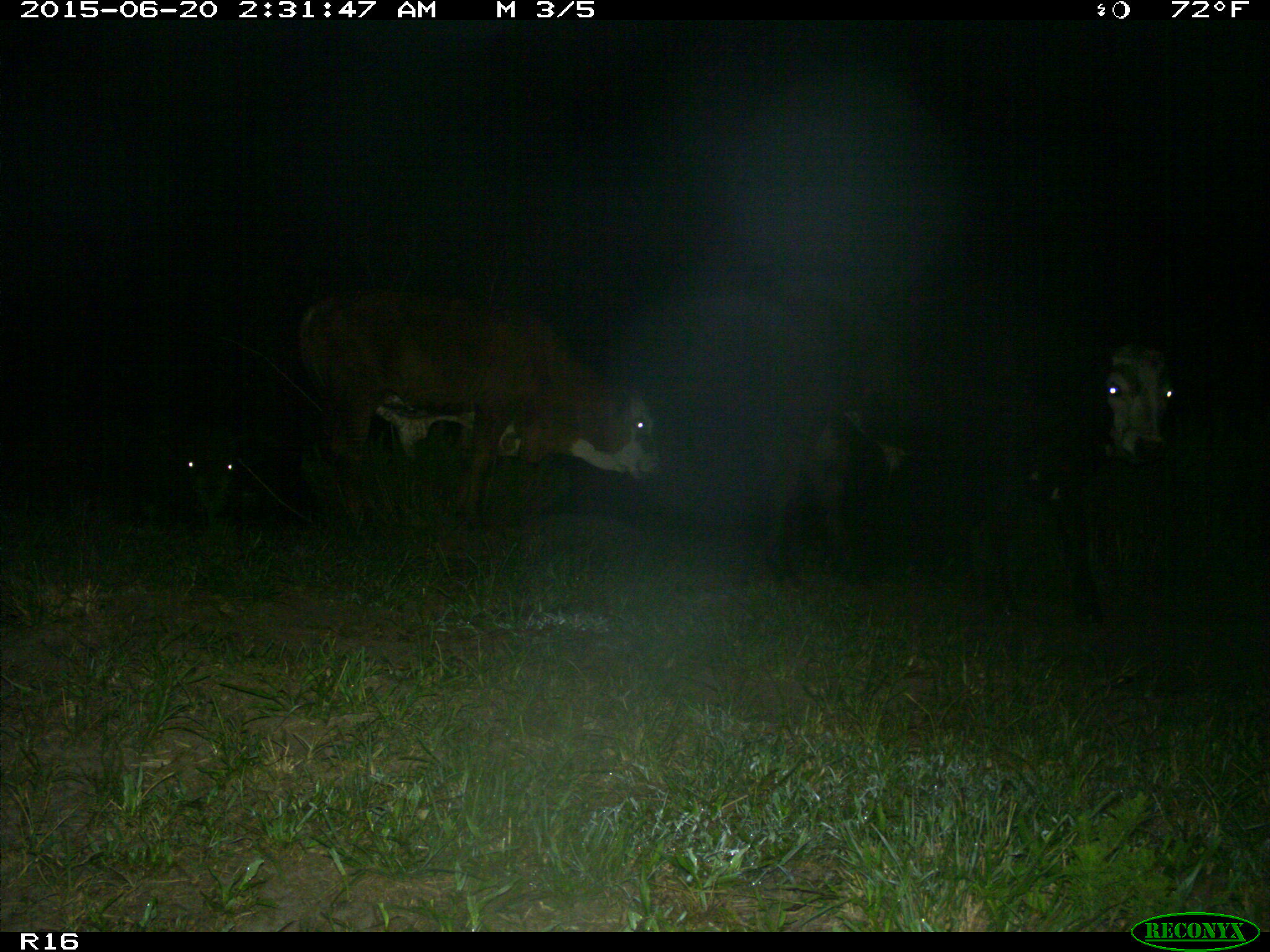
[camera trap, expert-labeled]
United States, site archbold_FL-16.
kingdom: Animalia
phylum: Chordata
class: Mammalia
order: Artiodactyla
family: Bovidae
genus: Bos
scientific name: Bos taurus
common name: domestic cow